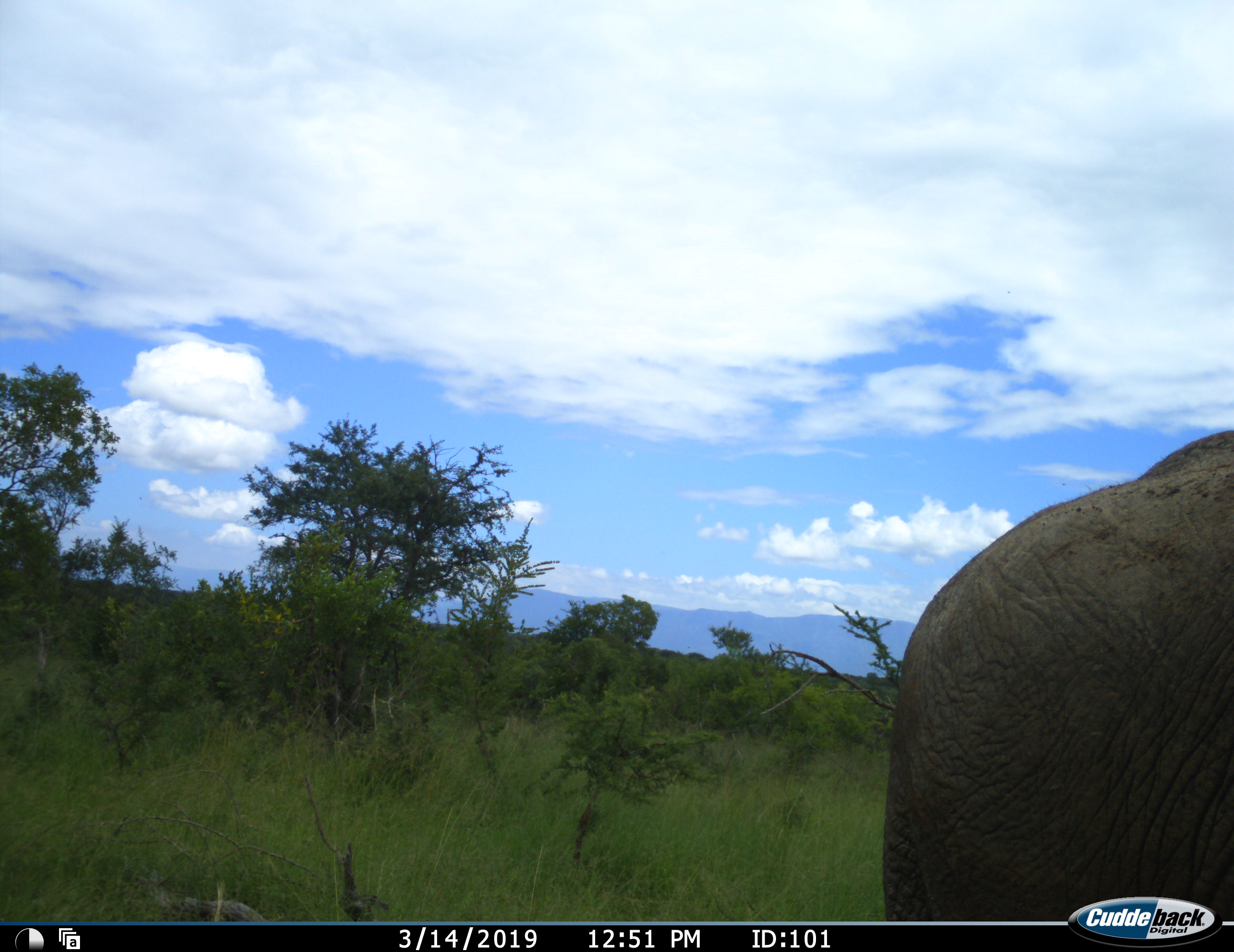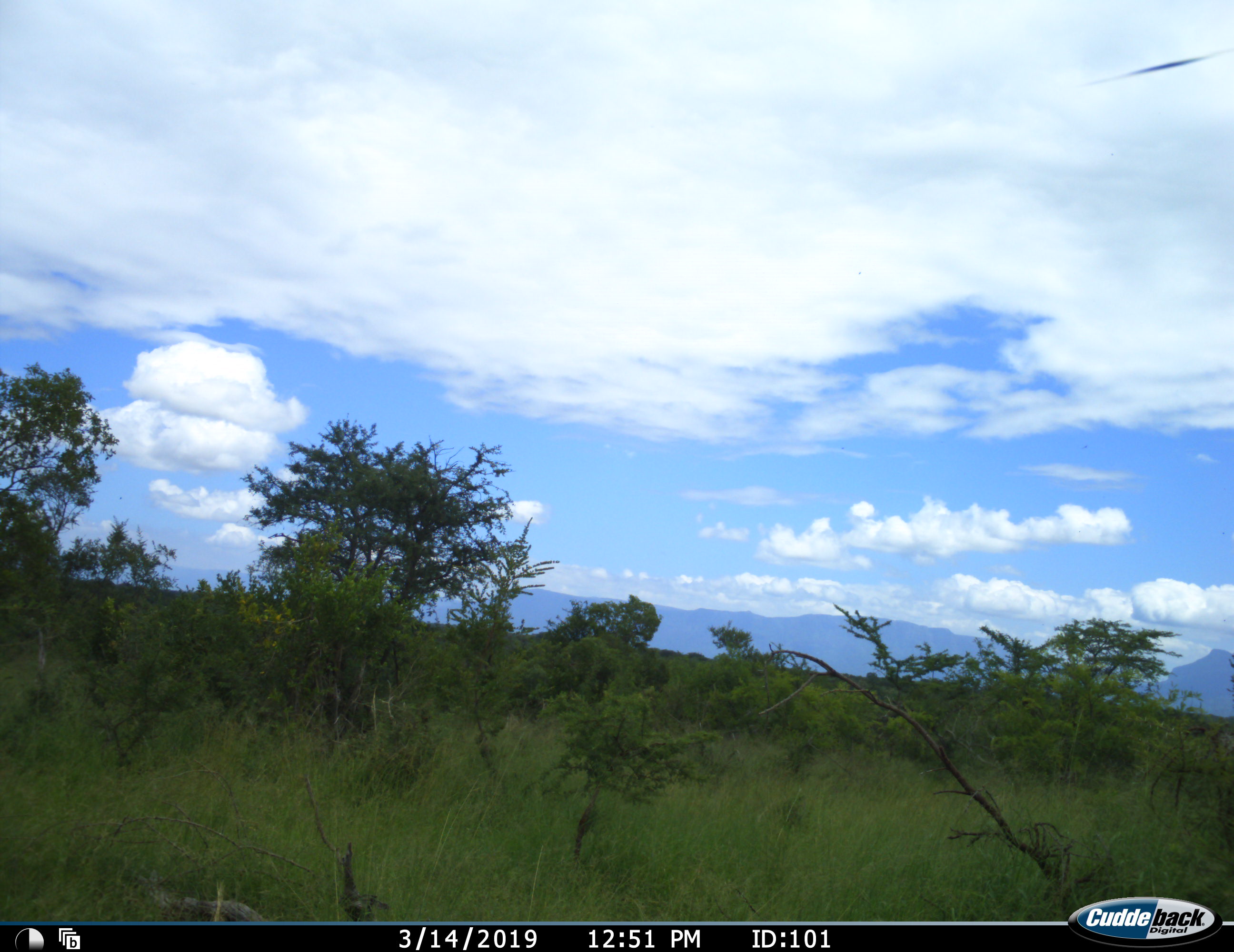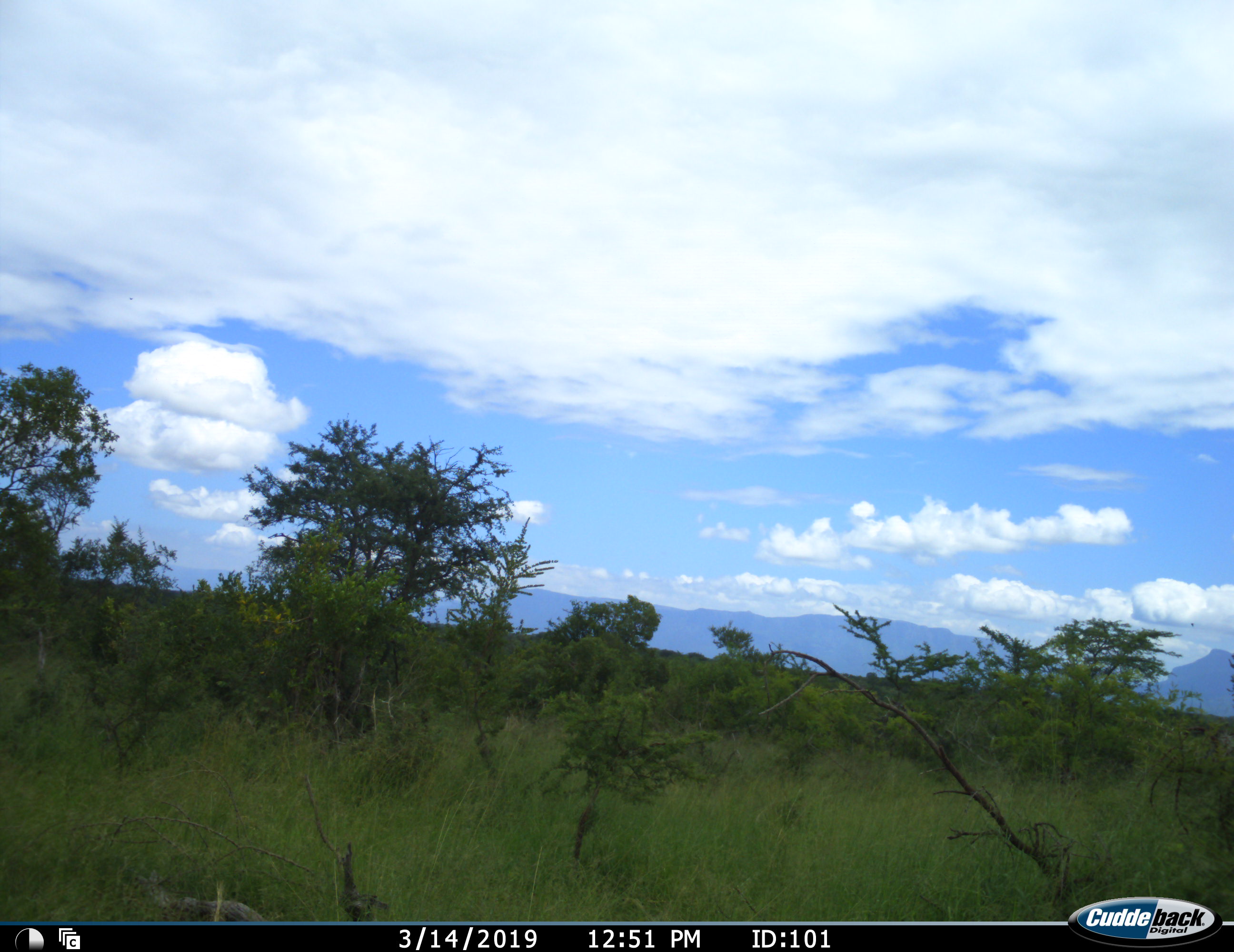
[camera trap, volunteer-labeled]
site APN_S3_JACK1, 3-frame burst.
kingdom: Animalia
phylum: Chordata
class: Mammalia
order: Proboscidea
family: Elephantidae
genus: Loxodonta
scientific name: Loxodonta africana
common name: african bush elephant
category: elephant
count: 1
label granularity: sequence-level